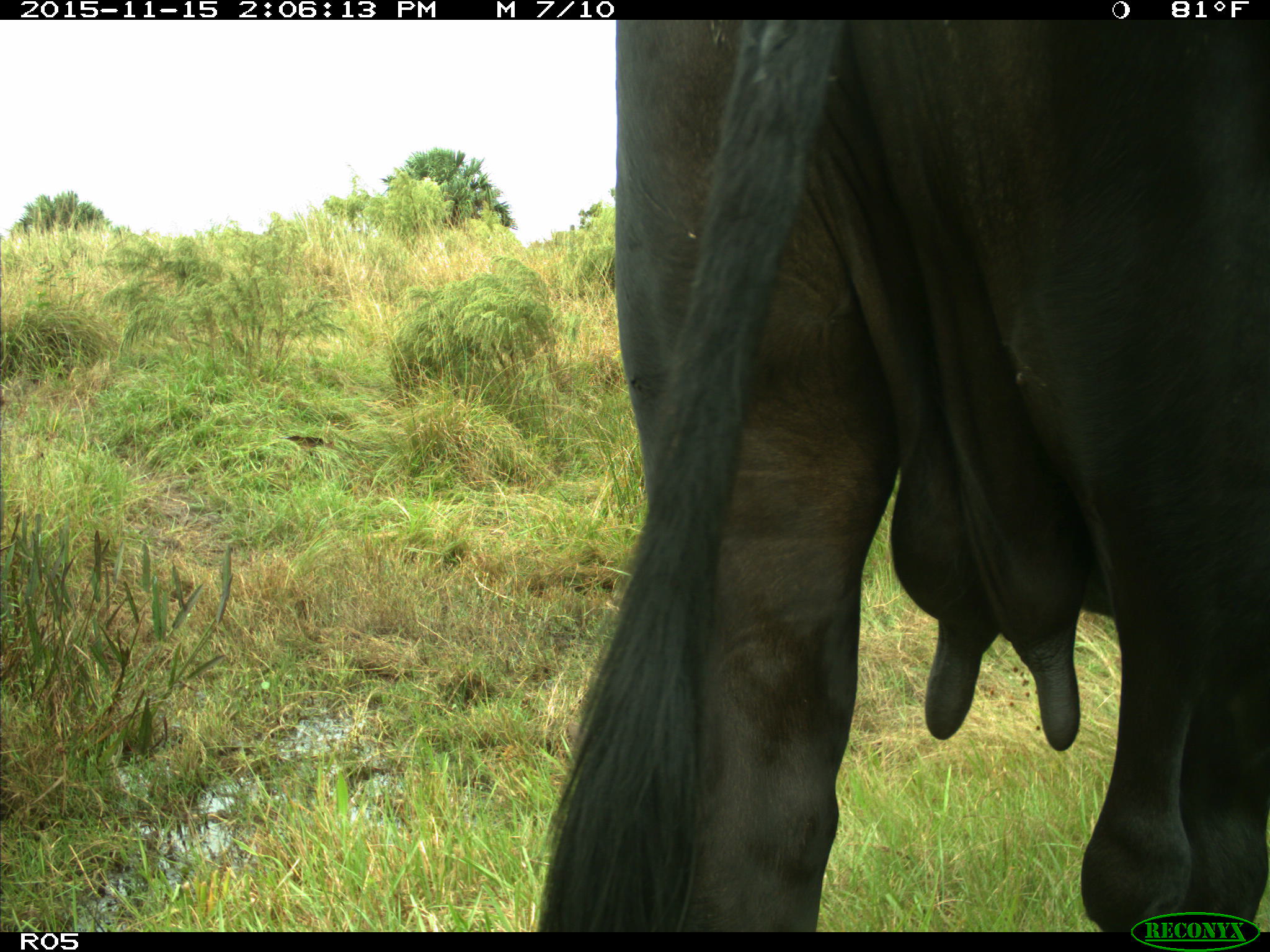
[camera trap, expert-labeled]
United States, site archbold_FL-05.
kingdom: Animalia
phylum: Chordata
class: Mammalia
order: Artiodactyla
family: Bovidae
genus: Bos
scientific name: Bos taurus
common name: domestic cow